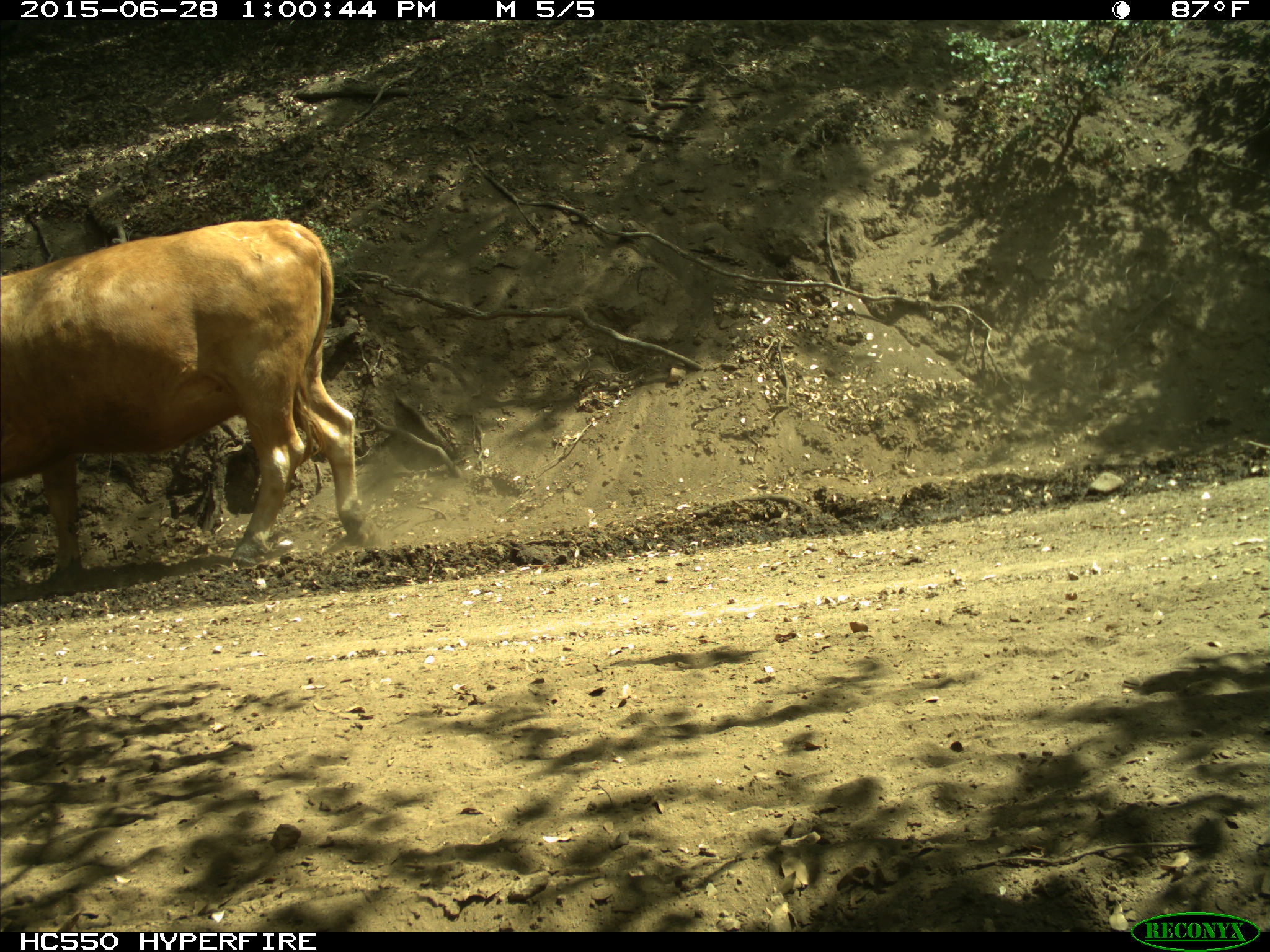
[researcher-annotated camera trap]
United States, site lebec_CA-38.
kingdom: Animalia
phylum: Chordata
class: Mammalia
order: Artiodactyla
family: Bovidae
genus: Bos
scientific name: Bos taurus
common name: domestic cow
Bos taurus (domestic cow).